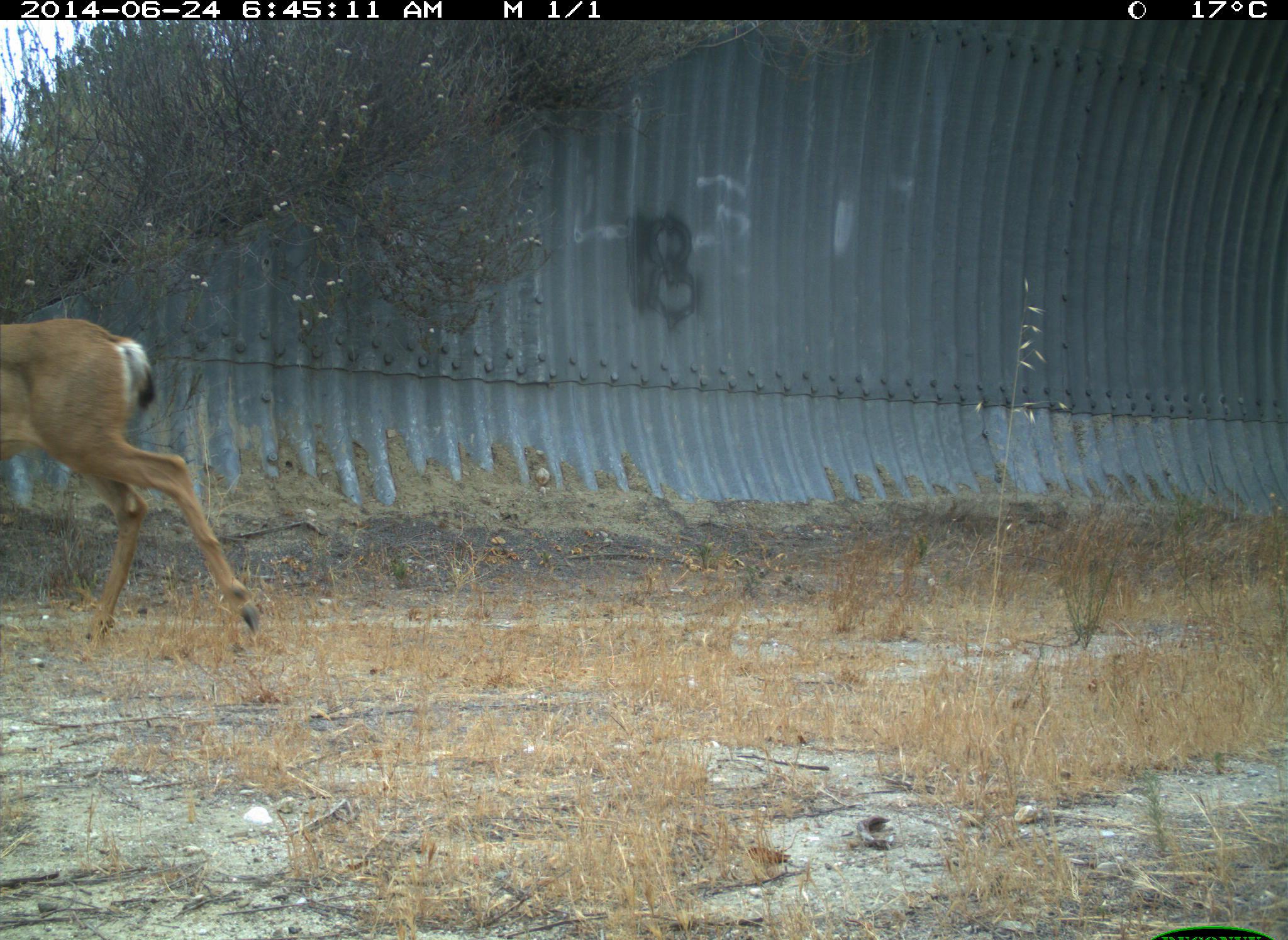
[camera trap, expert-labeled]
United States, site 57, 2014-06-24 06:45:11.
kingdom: Animalia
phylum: Chordata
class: Mammalia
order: Artiodactyla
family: Cervidae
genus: Odocoileus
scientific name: Odocoileus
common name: deer